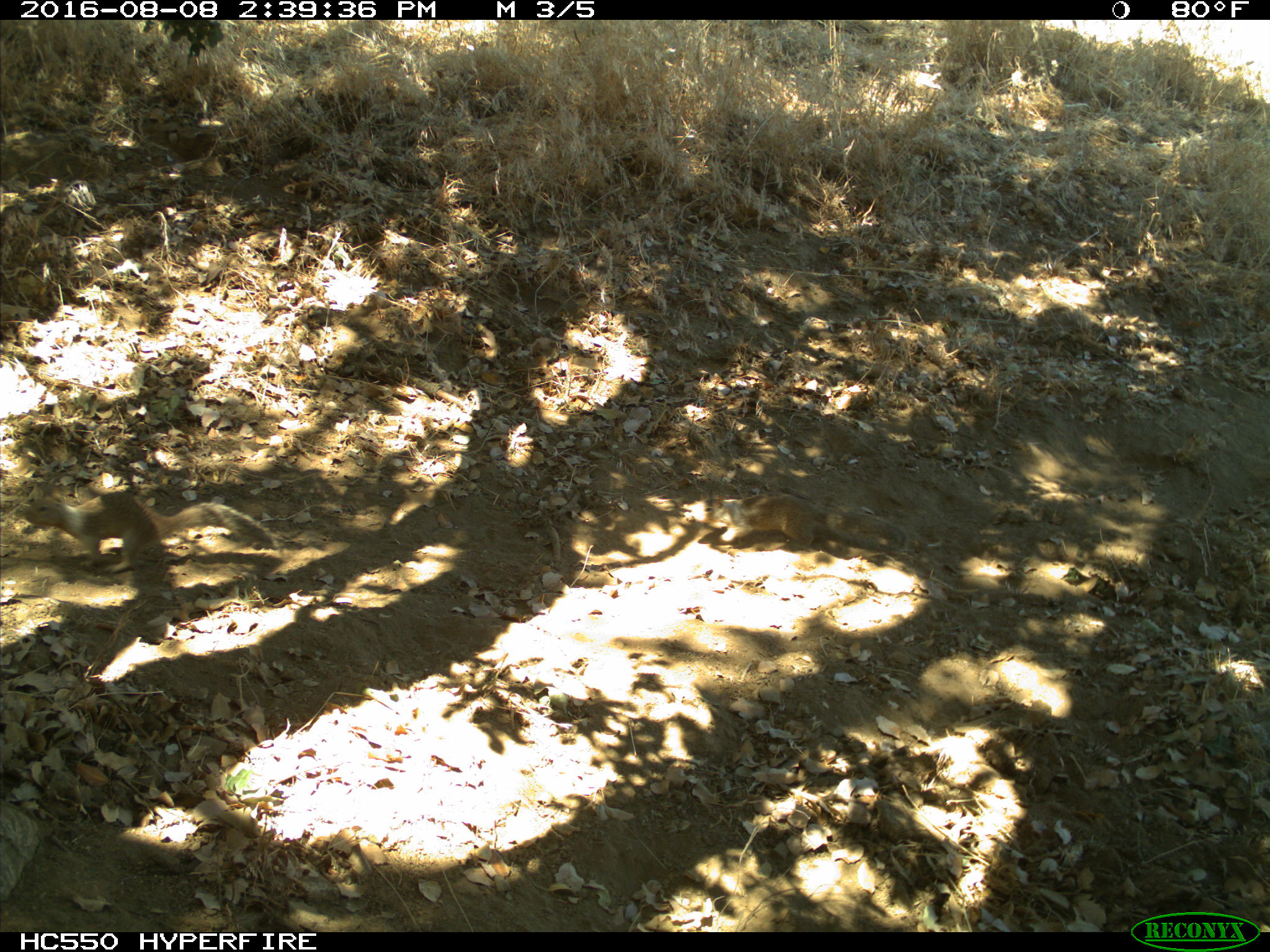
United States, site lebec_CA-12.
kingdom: Animalia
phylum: Chordata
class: Mammalia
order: Rodentia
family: Sciuridae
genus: Otospermophilus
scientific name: Otospermophilus beecheyi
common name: california ground squirrel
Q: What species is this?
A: Otospermophilus beecheyi (california ground squirrel).